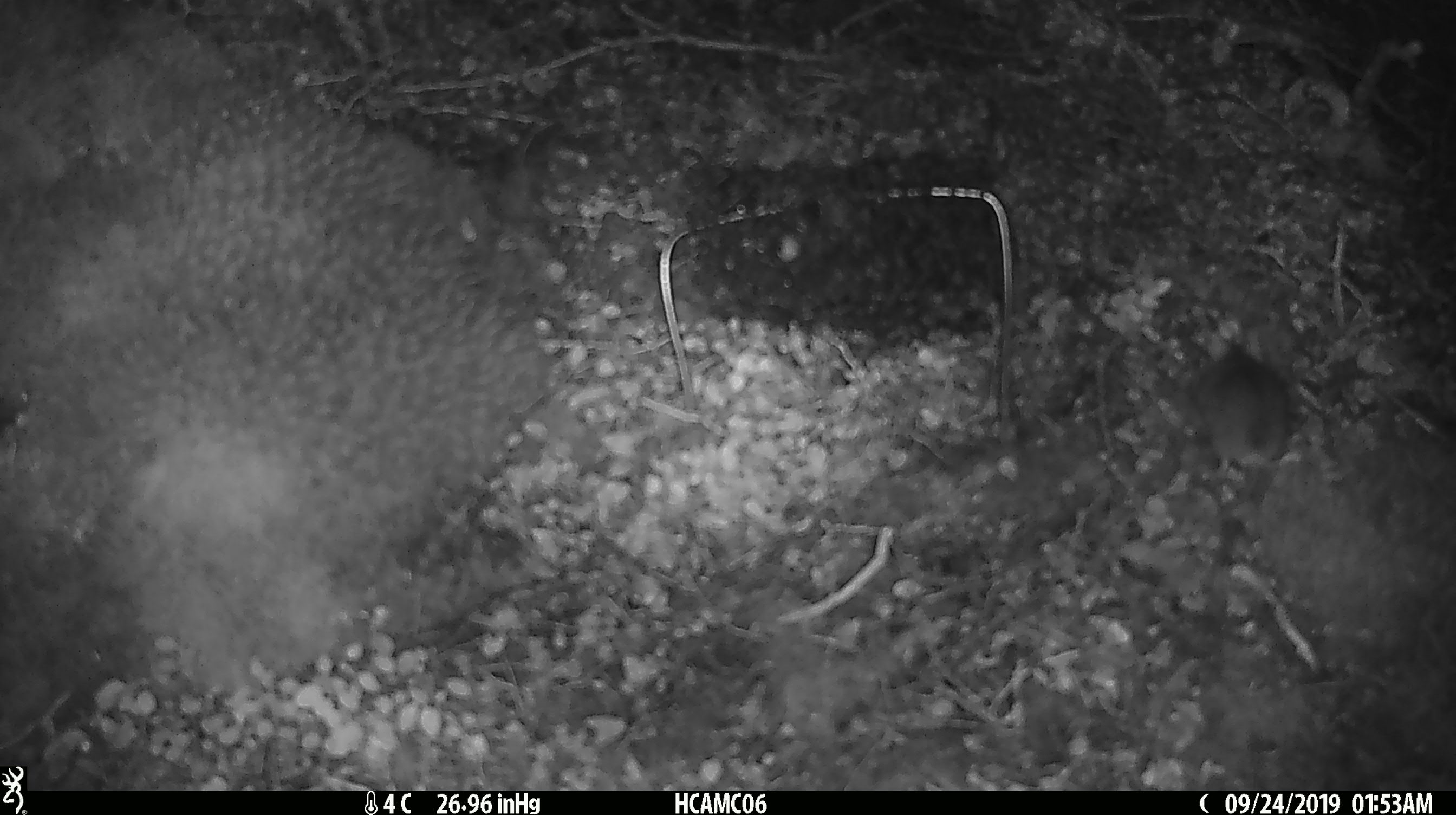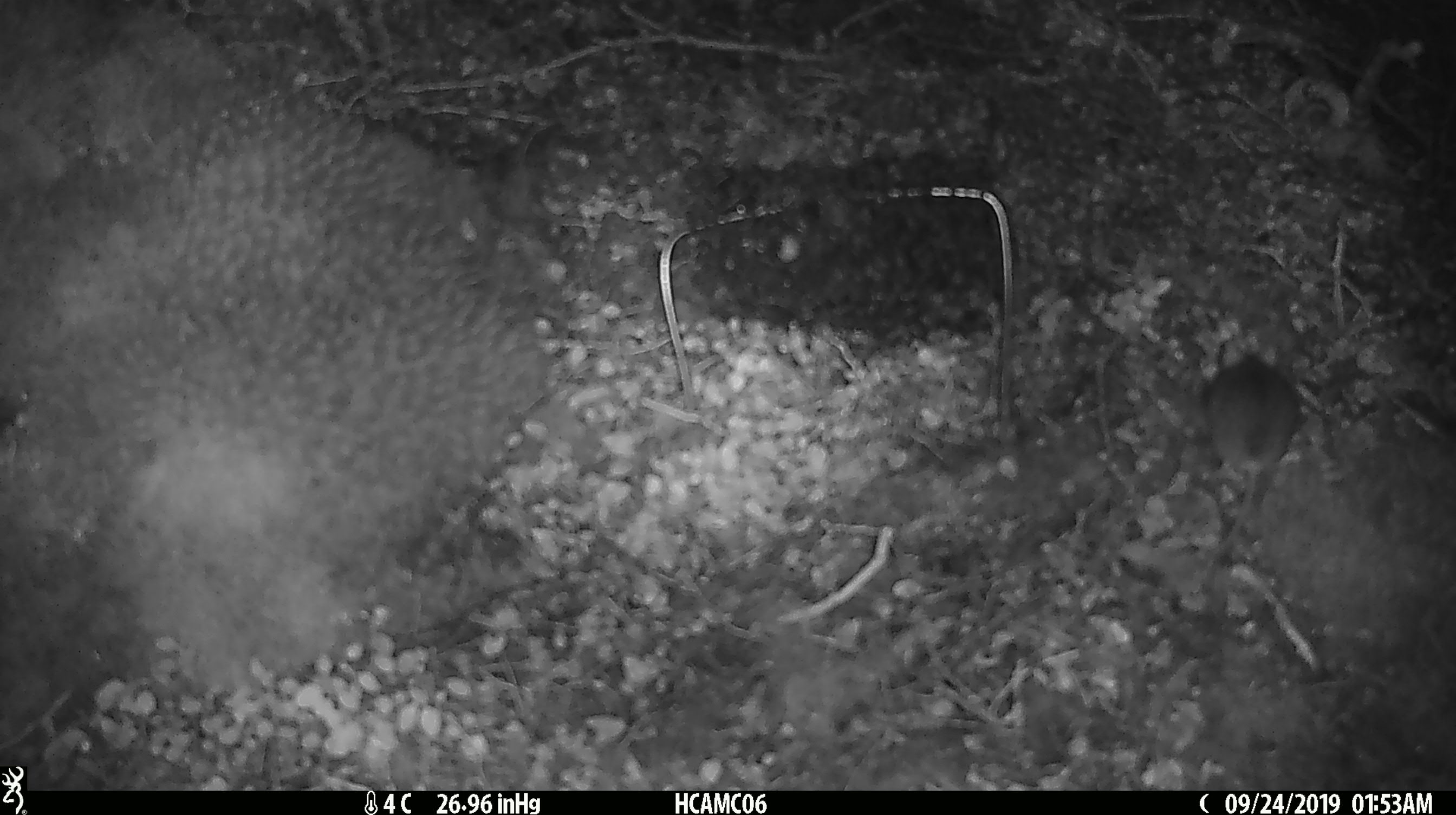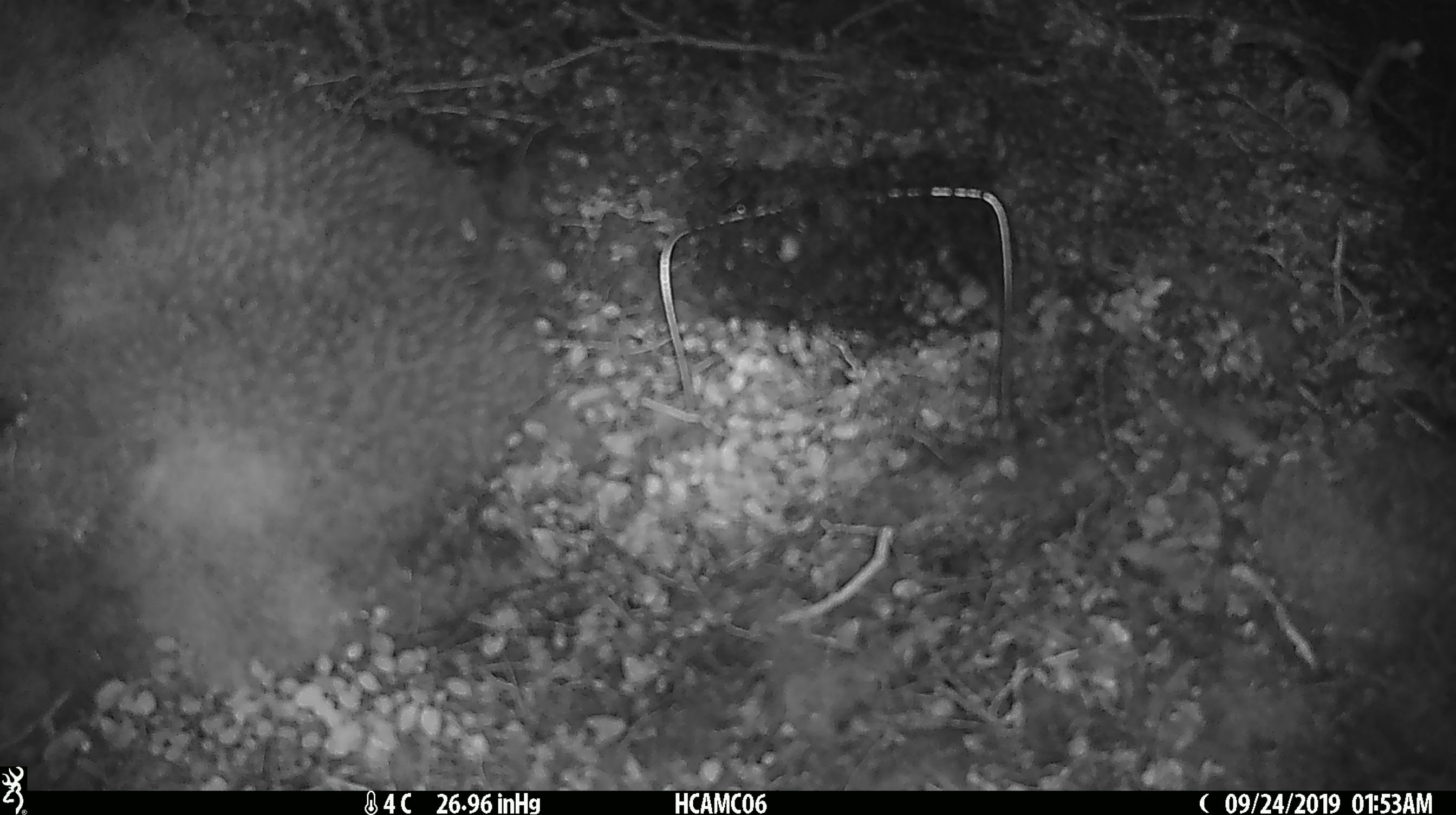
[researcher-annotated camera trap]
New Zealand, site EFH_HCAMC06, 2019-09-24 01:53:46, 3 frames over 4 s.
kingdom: Animalia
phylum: Chordata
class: Mammalia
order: Rodentia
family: Muridae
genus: Mus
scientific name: Mus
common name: mouse